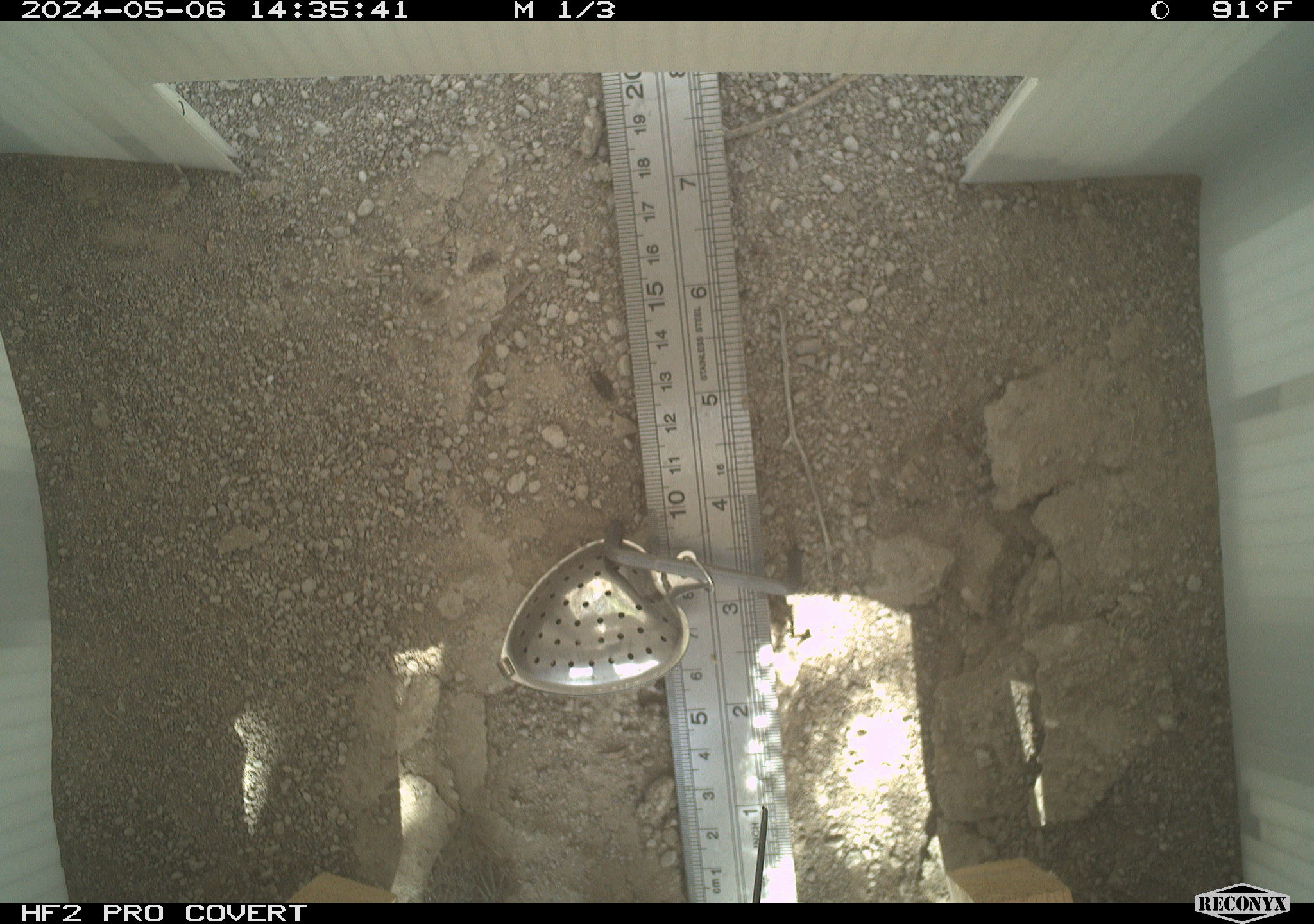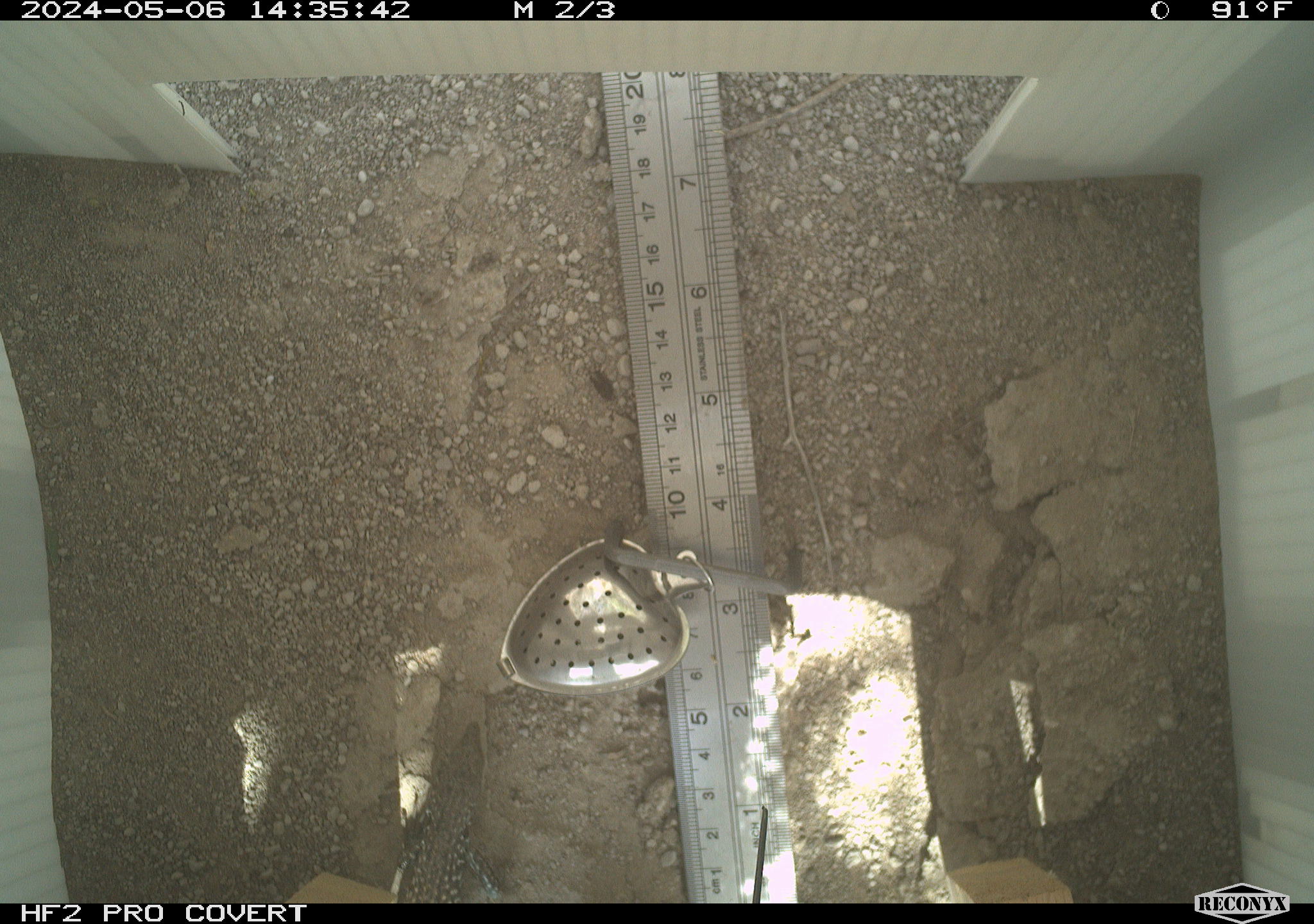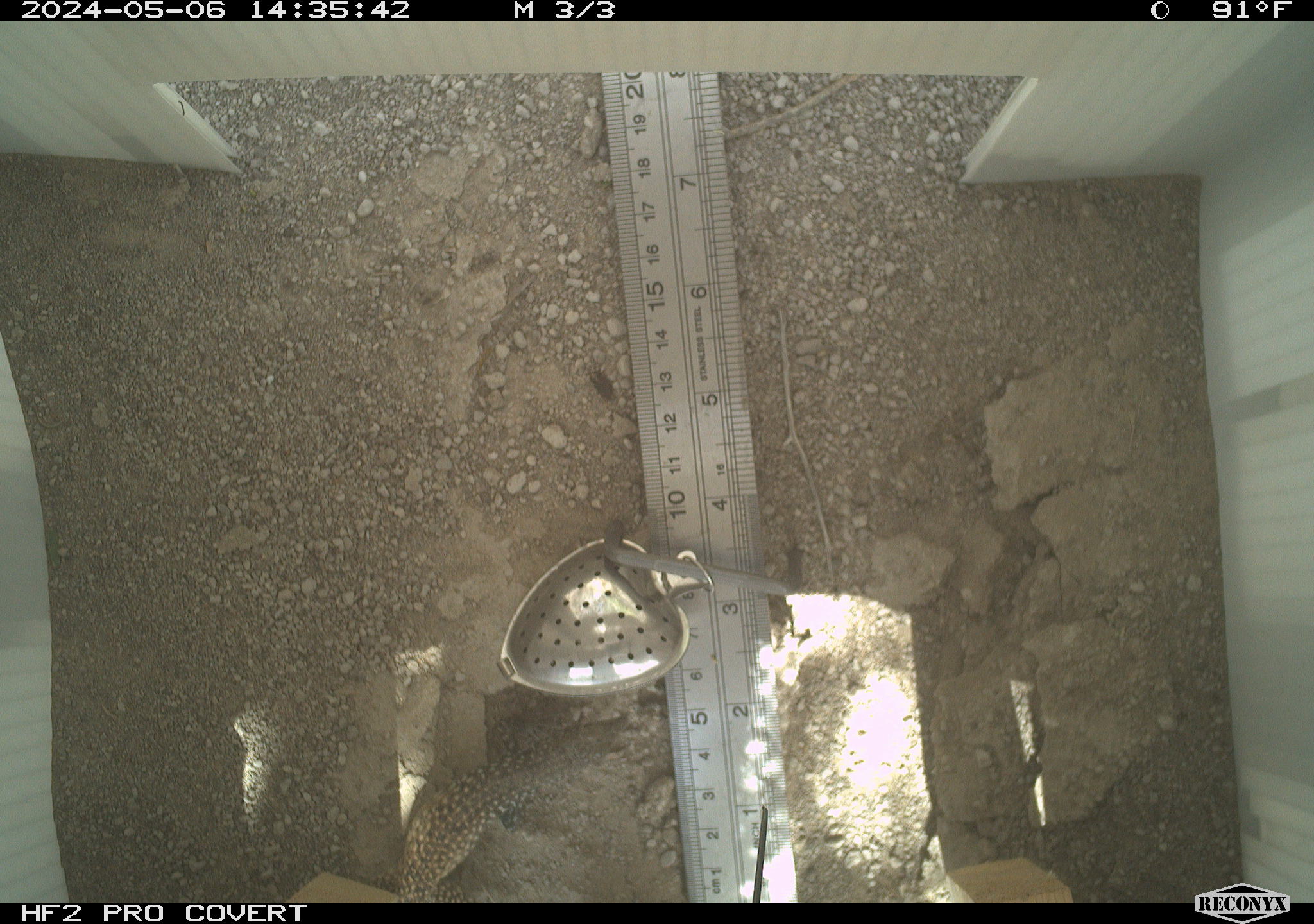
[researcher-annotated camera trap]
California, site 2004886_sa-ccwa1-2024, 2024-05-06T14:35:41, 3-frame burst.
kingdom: Animalia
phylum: Chordata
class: Reptilia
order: Squamata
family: Teiidae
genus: Aspidoscelis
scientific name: Aspidoscelis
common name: whiptail lizards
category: aspidoscelis species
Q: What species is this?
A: Aspidoscelis species (whiptail lizards) (Aspidoscelis).